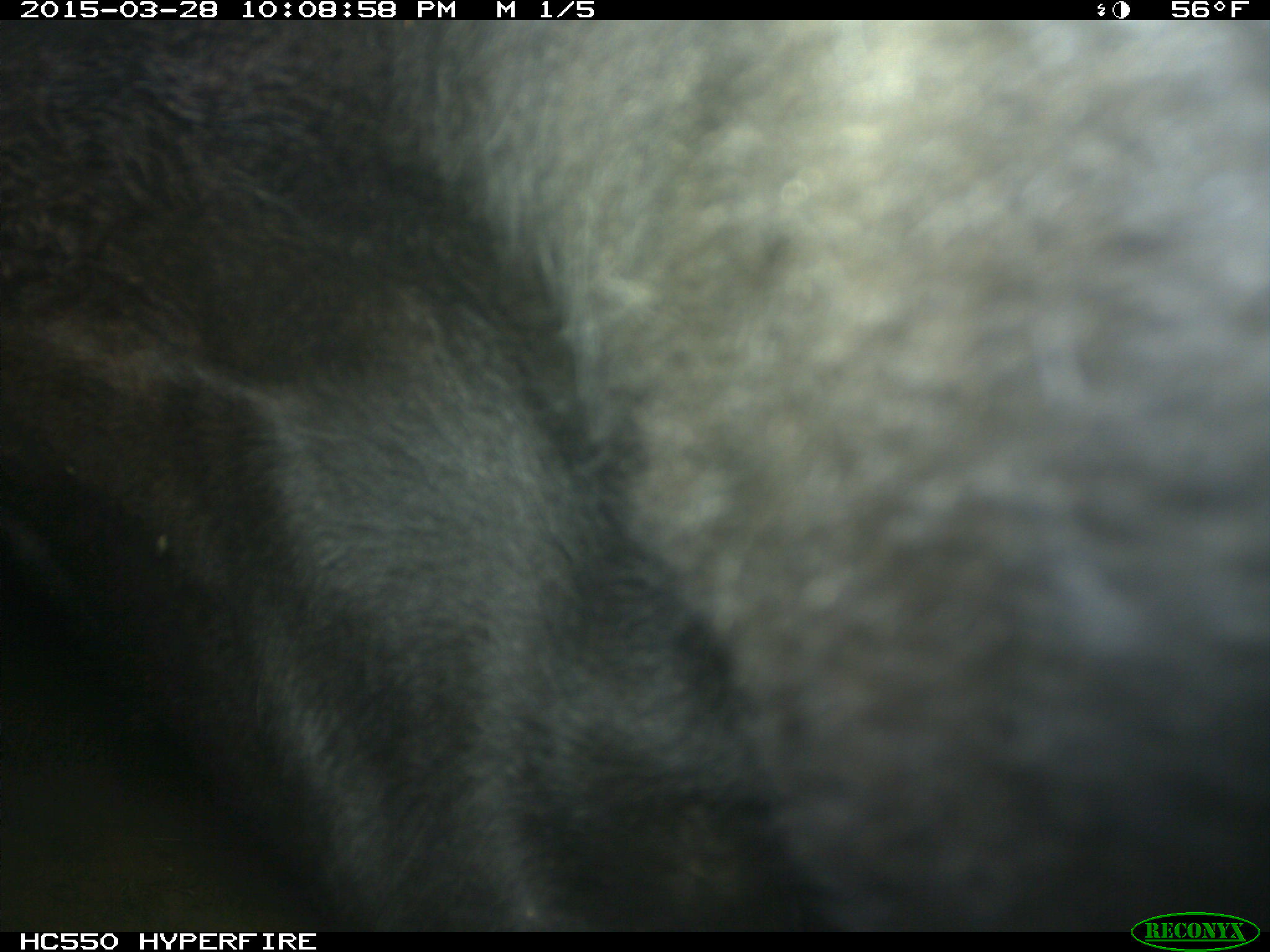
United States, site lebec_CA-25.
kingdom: Animalia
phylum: Chordata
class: Mammalia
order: Artiodactyla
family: Bovidae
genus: Bos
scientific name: Bos taurus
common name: domestic cow